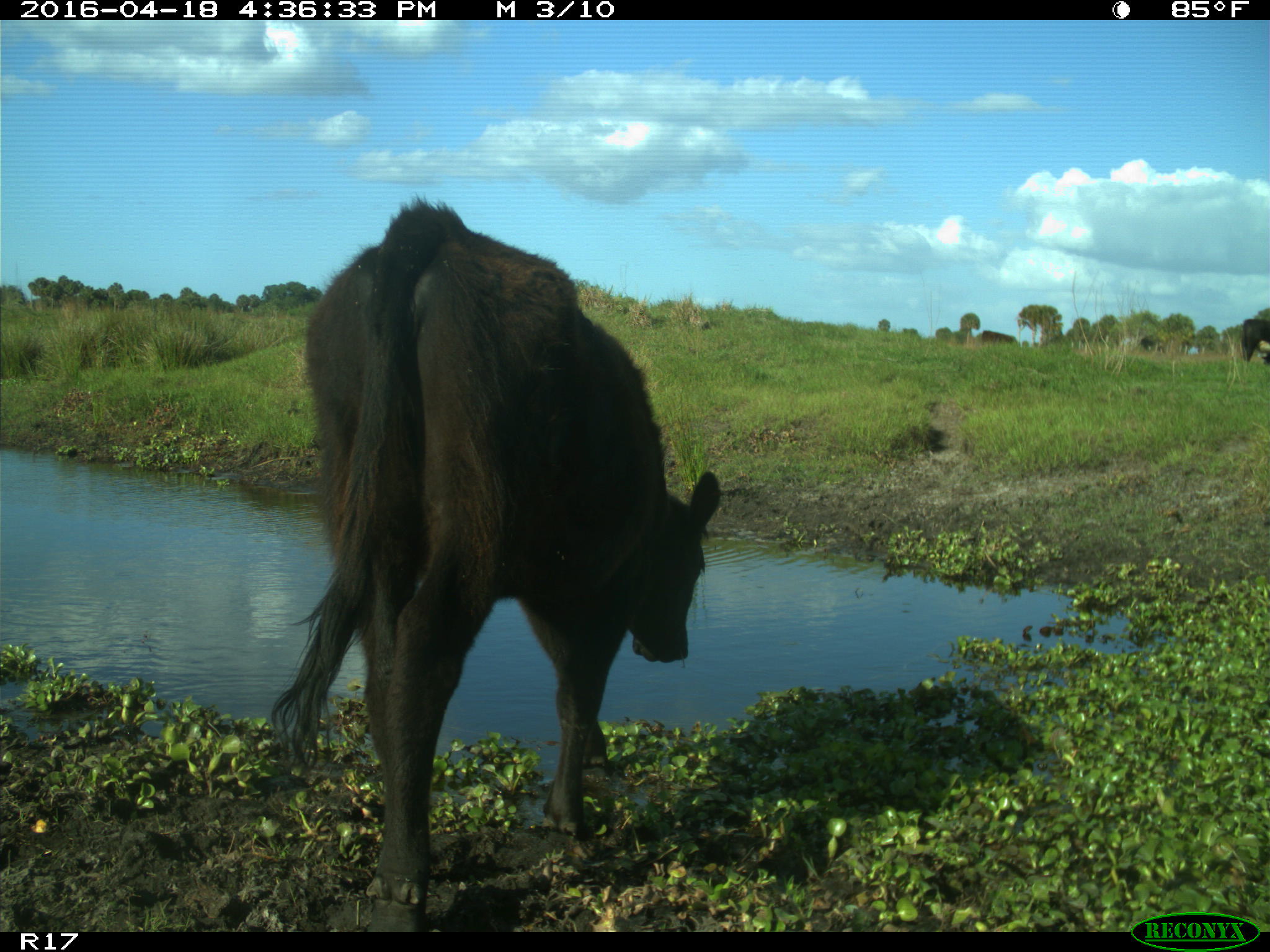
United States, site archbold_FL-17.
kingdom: Animalia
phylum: Chordata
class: Mammalia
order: Artiodactyla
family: Bovidae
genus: Bos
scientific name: Bos taurus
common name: domestic cow